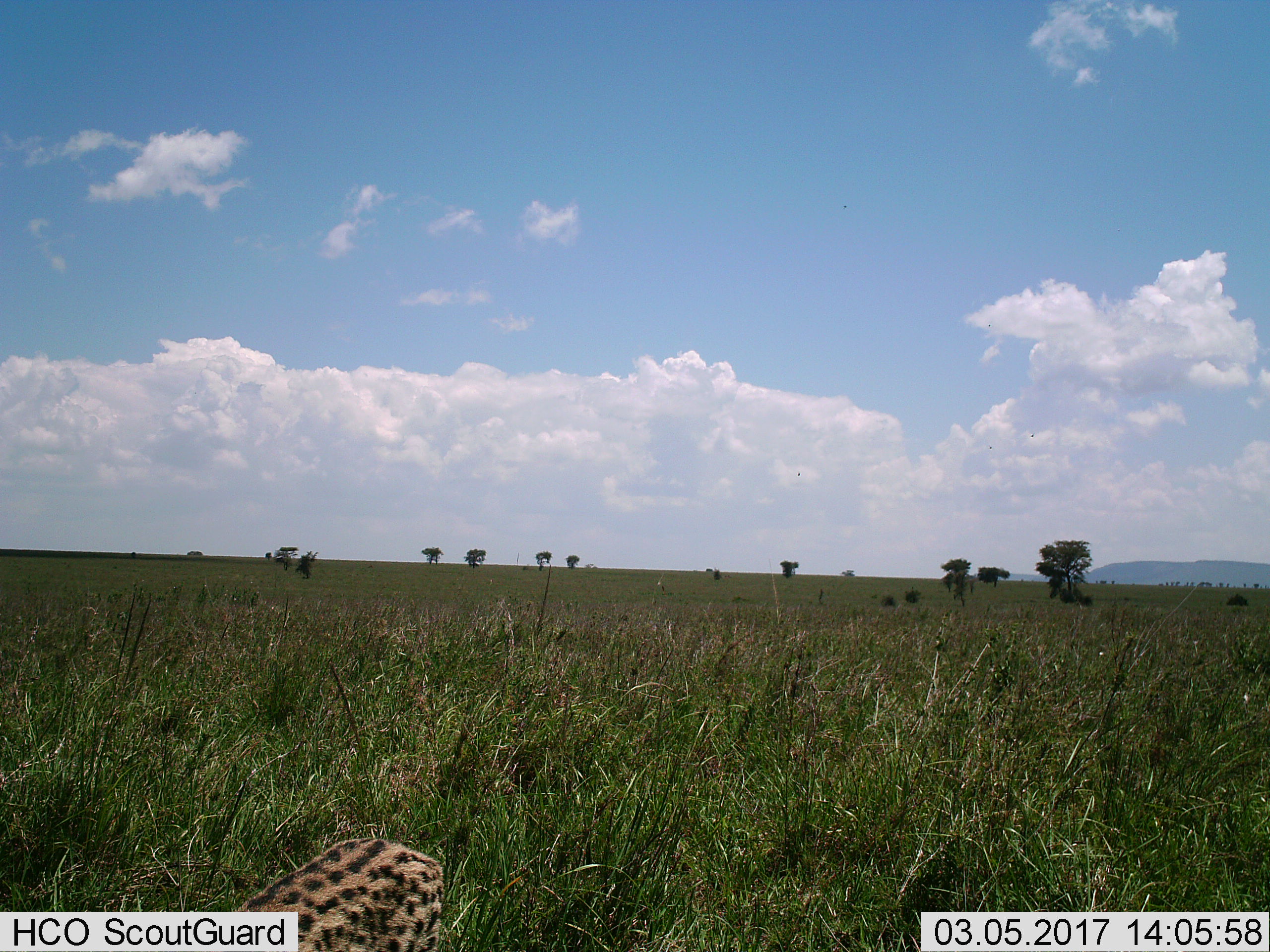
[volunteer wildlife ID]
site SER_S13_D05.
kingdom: Animalia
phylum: Chordata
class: Mammalia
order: Carnivora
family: Felidae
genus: Acinonyx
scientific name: Acinonyx jubatus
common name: cheetah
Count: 1.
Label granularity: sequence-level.